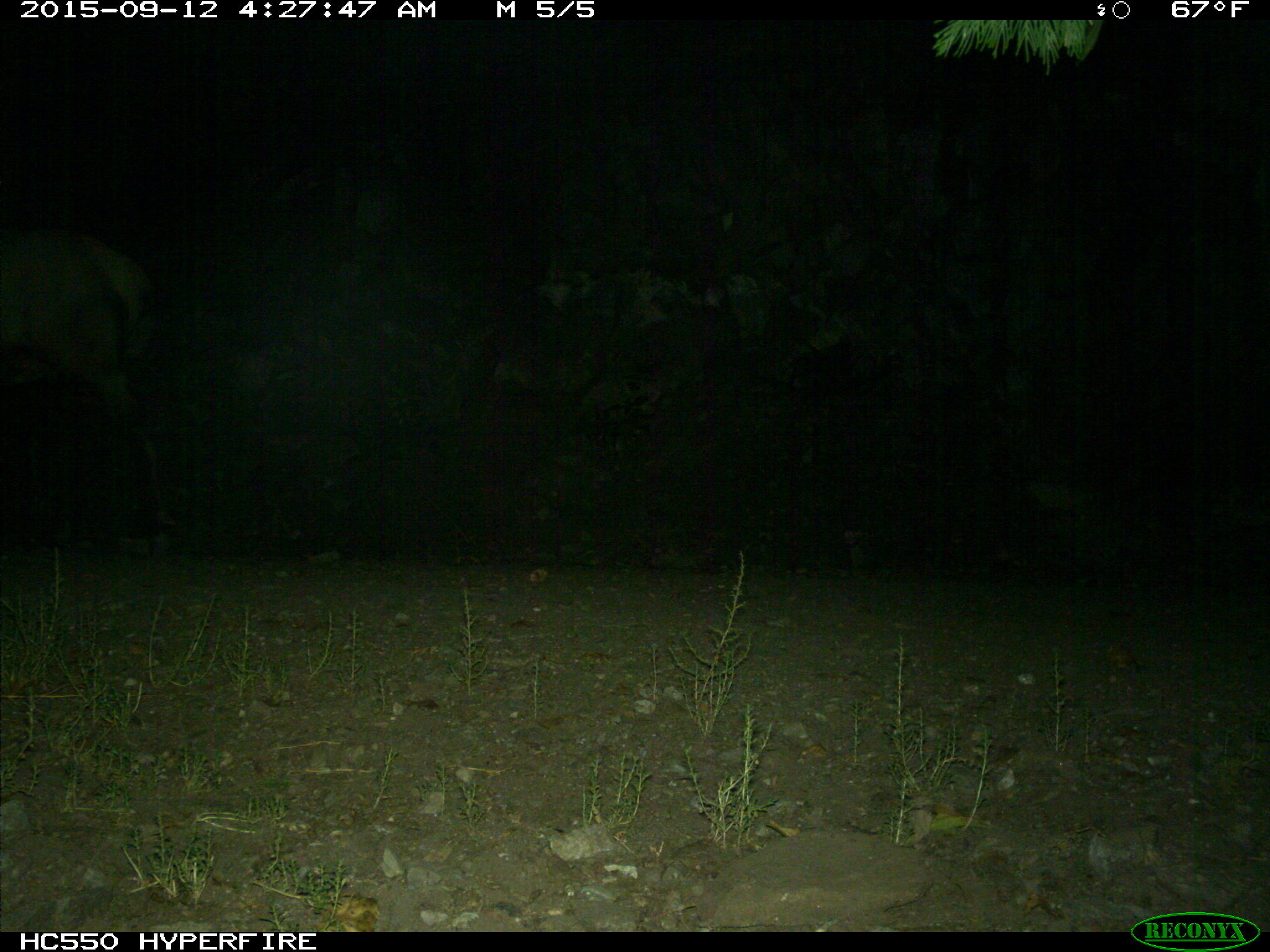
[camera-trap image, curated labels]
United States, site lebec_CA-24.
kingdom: Animalia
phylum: Chordata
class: Mammalia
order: Artiodactyla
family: Cervidae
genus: Cervus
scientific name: Cervus canadensis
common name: elk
Cervus canadensis (elk).